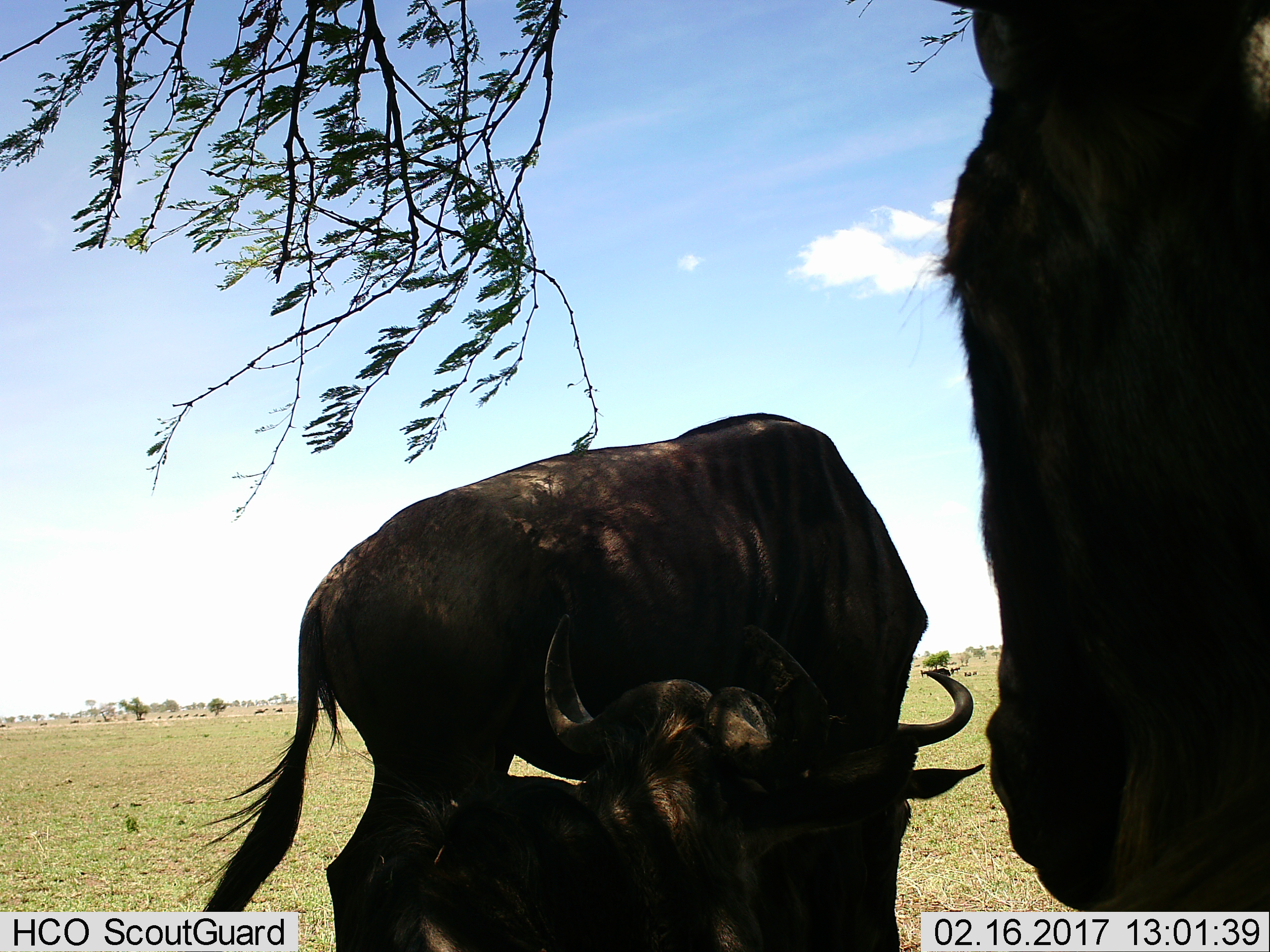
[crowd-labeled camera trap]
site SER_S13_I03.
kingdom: Animalia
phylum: Chordata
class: Mammalia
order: Artiodactyla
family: Bovidae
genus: Connochaetes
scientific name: Connochaetes taurinus taurinus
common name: blue wildebeest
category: wildebeestblue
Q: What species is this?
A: Wildebeestblue (blue wildebeest) (Connochaetes taurinus taurinus).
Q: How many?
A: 3.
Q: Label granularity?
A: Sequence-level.